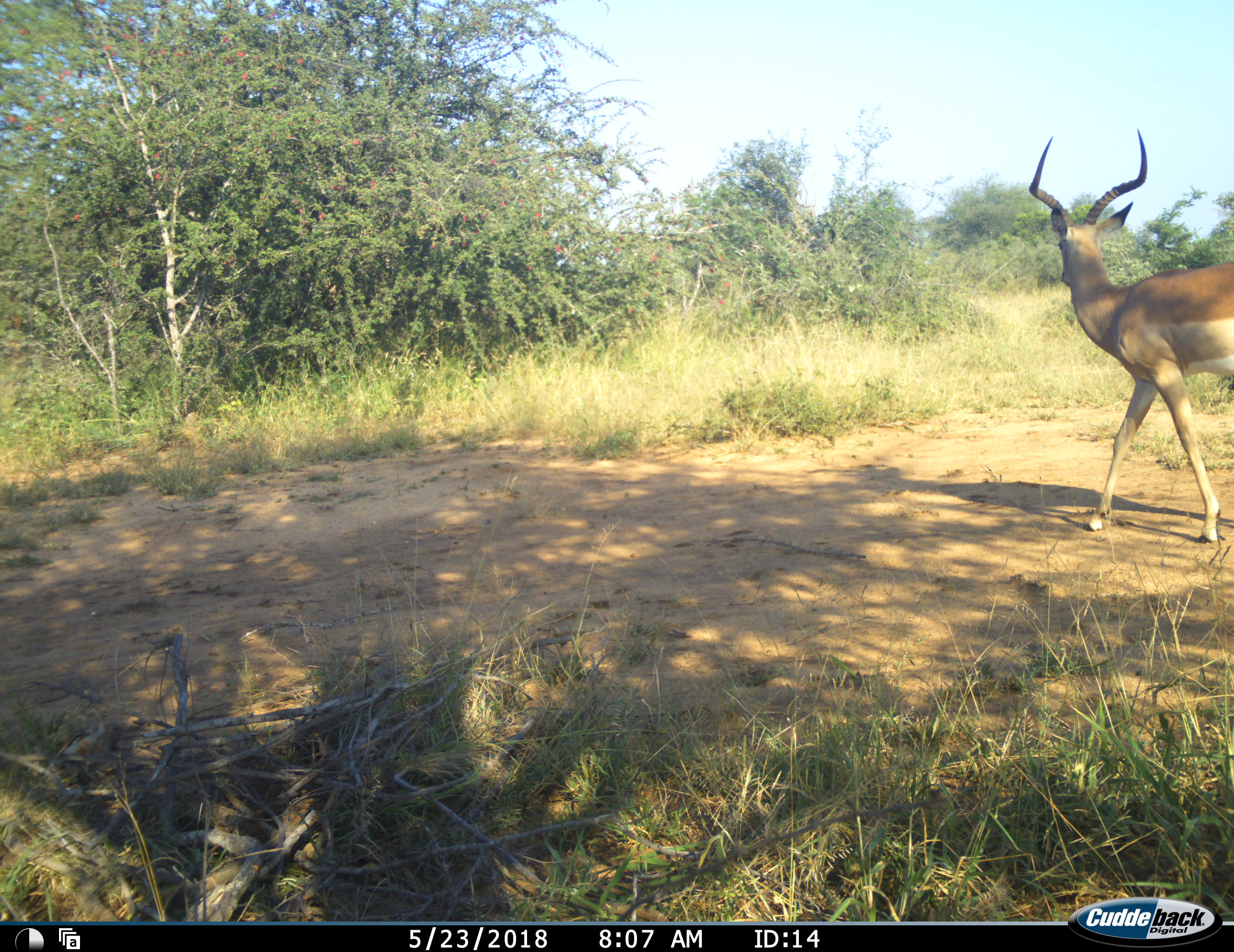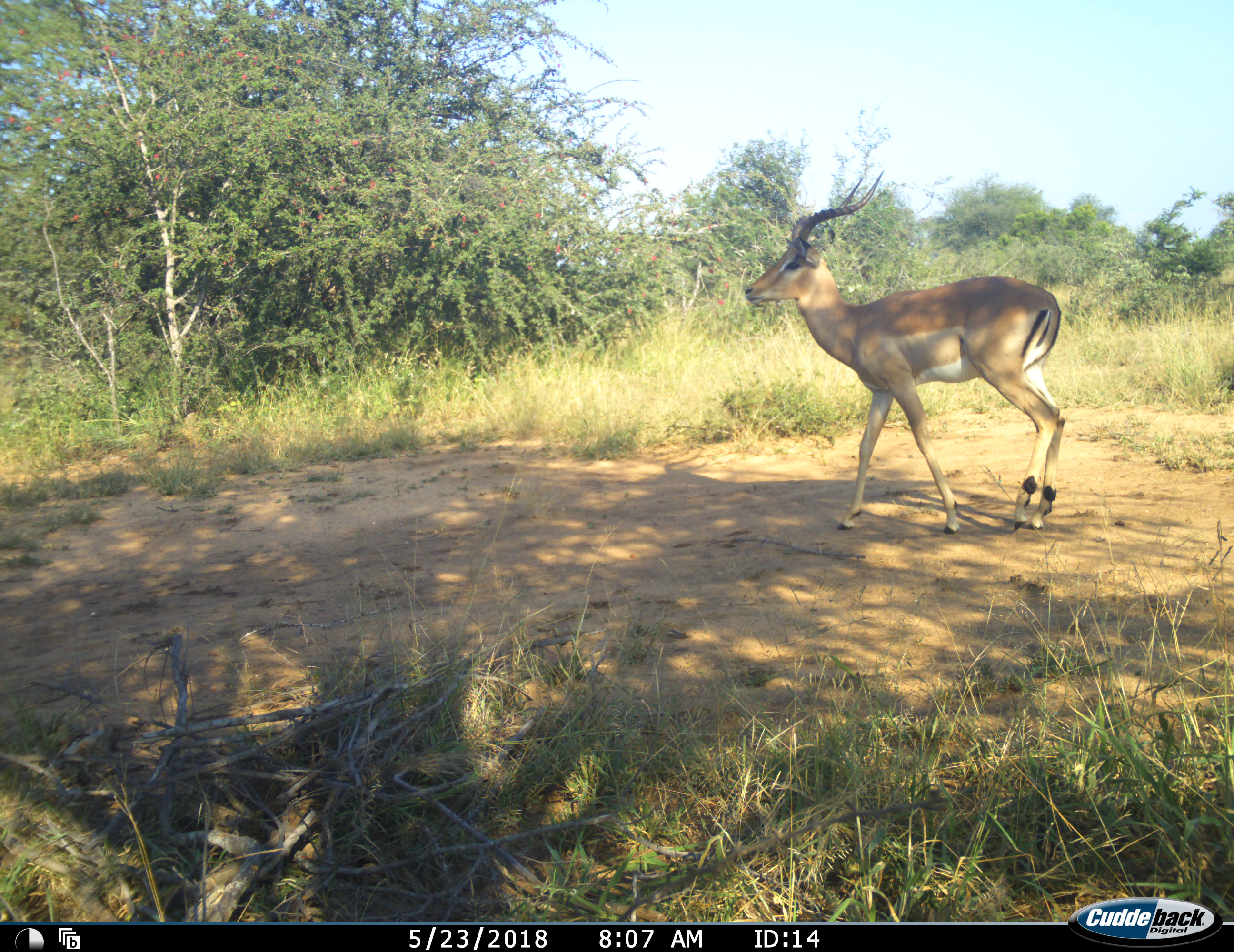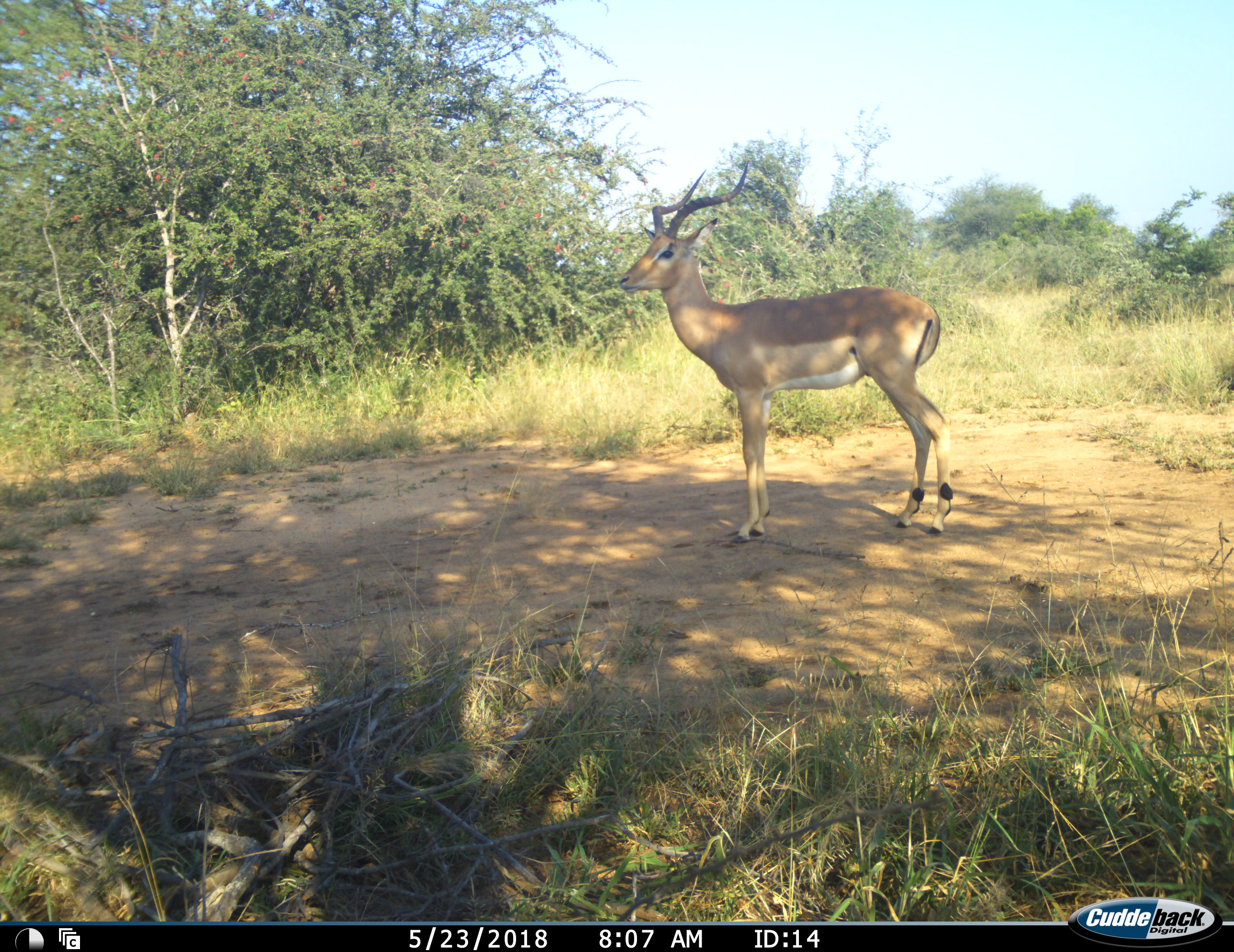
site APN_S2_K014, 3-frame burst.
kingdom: Animalia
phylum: Chordata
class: Mammalia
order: Artiodactyla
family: Bovidae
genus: Aepyceros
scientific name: Aepyceros melampus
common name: impala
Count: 1.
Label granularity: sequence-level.